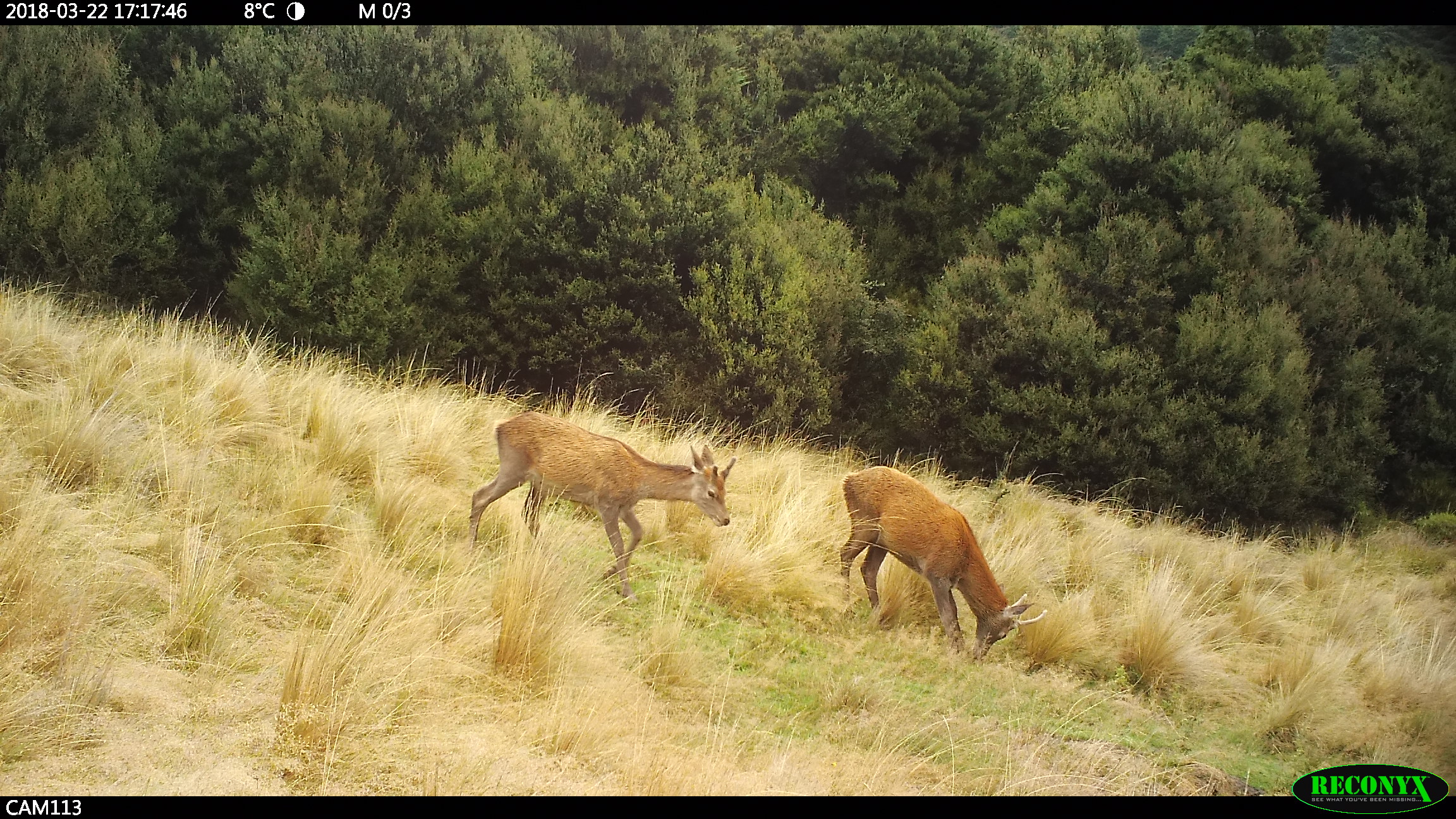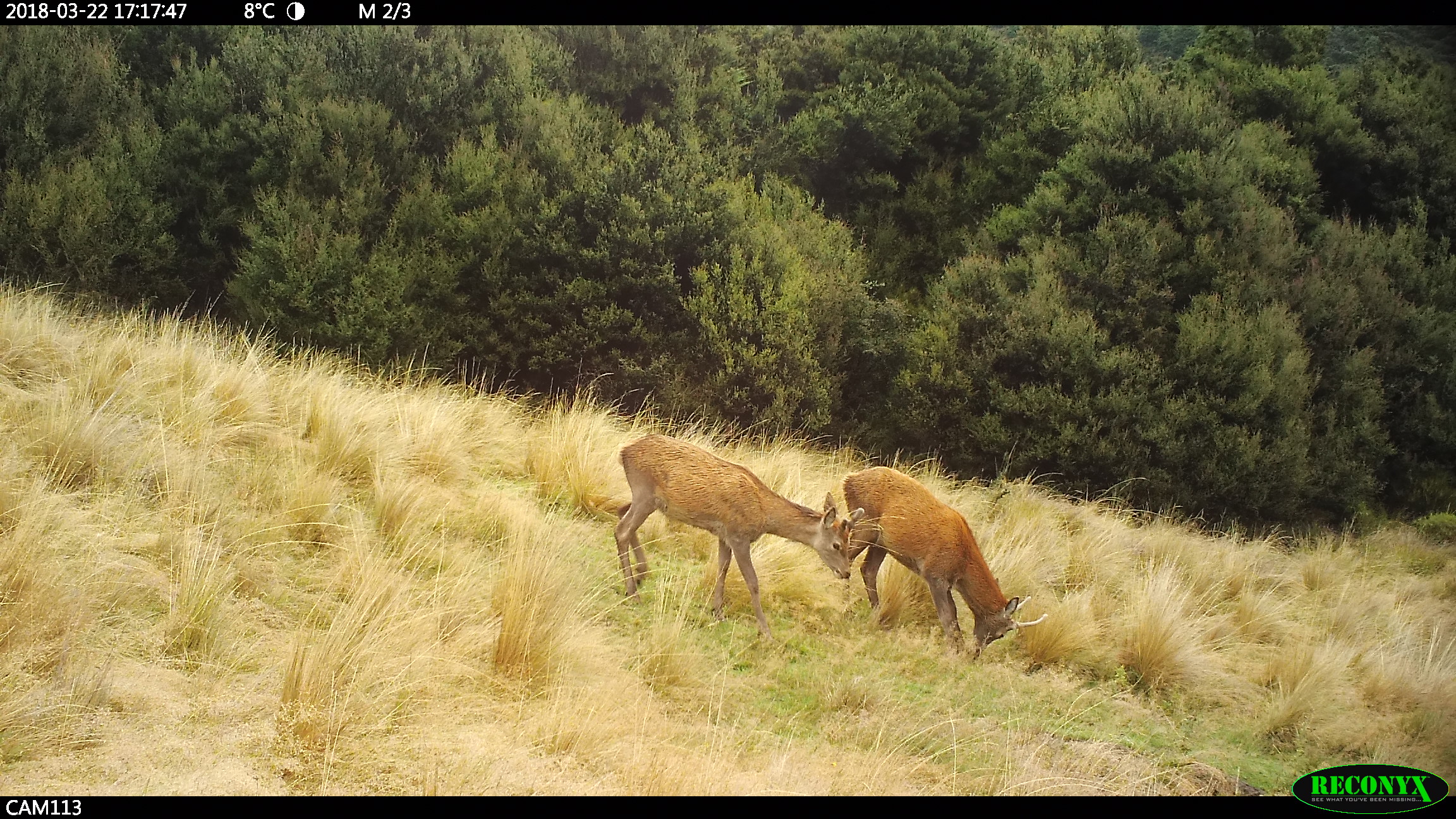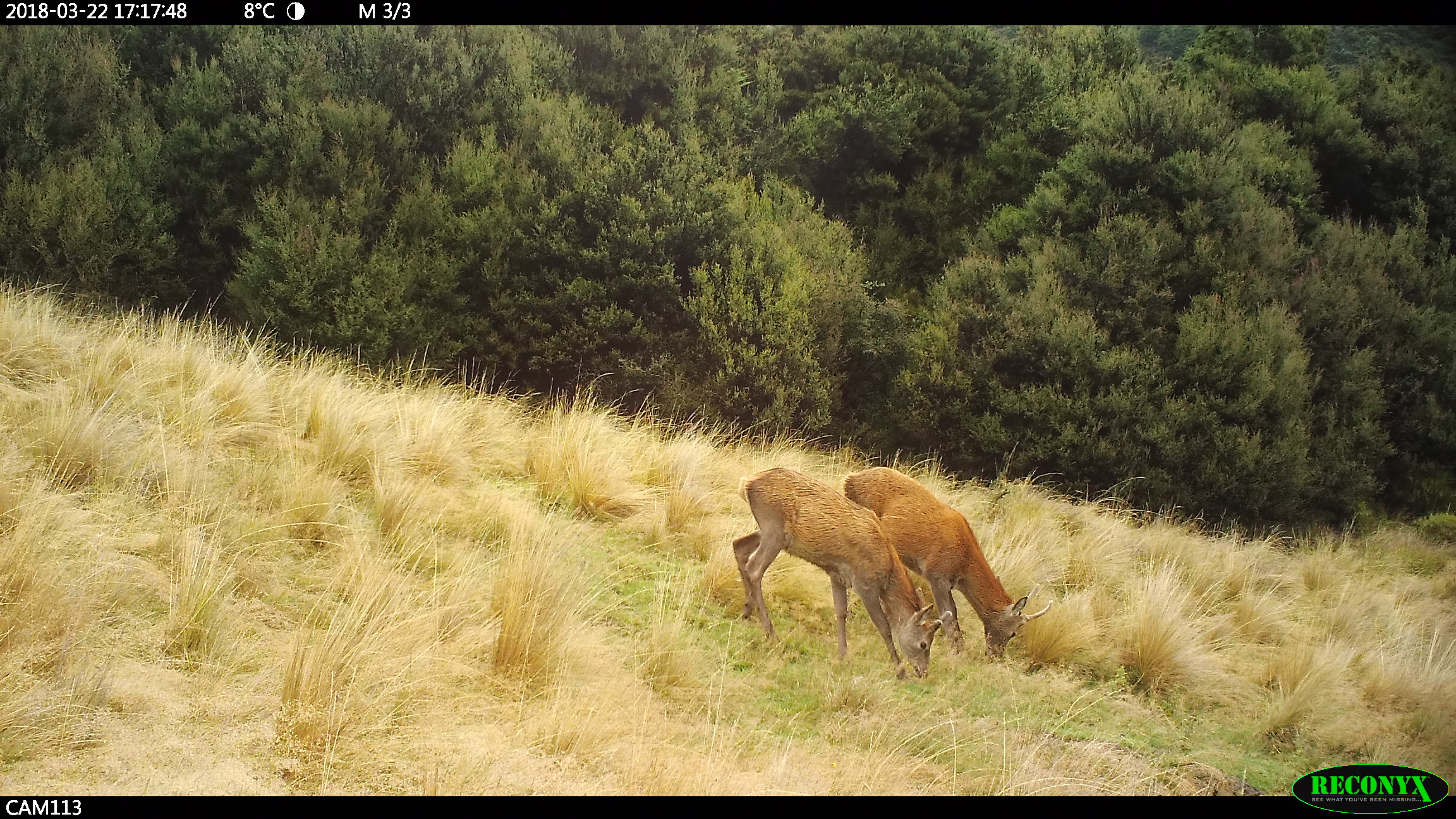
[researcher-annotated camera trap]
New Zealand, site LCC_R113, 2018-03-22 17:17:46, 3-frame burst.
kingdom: Animalia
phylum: Chordata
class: Mammalia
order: Artiodactyla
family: Cervidae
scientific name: Cervidae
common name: deer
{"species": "deer (Cervidae)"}